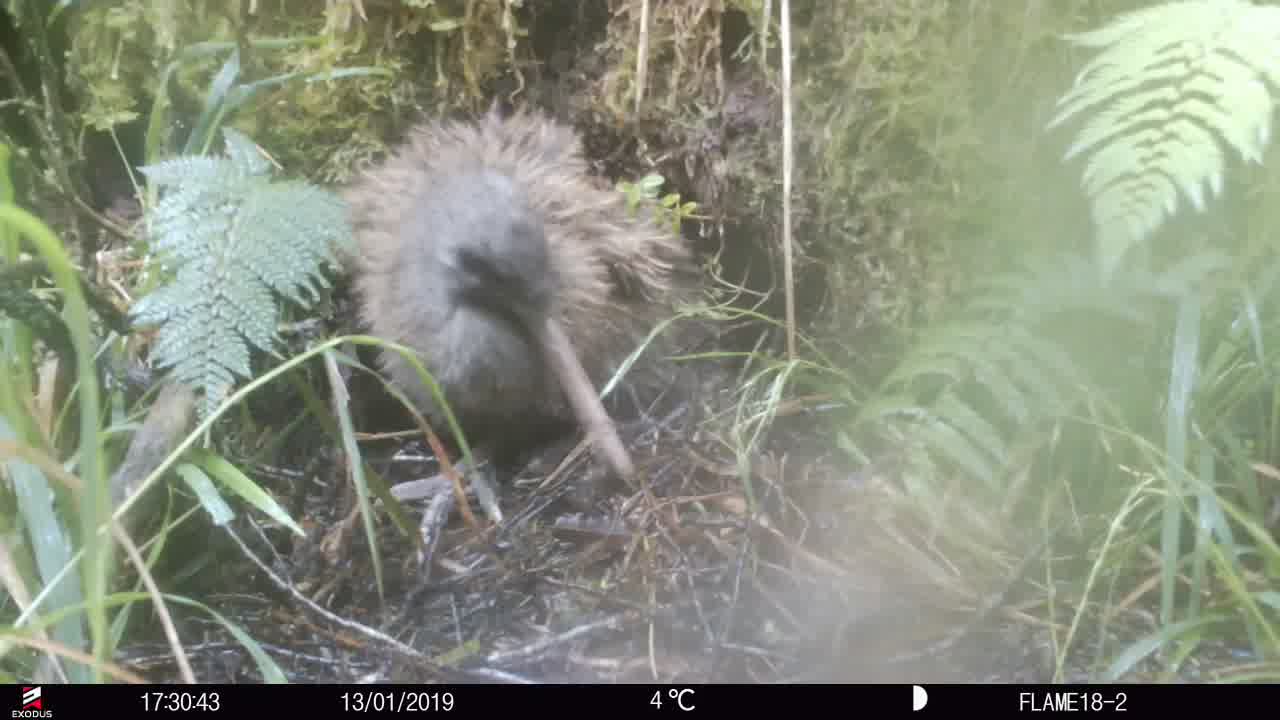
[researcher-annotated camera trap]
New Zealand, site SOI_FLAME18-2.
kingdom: Animalia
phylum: Chordata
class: Aves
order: Apterygiformes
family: Apterygidae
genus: Apteryx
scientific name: Apteryx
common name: kiwi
Kiwi (Apteryx).